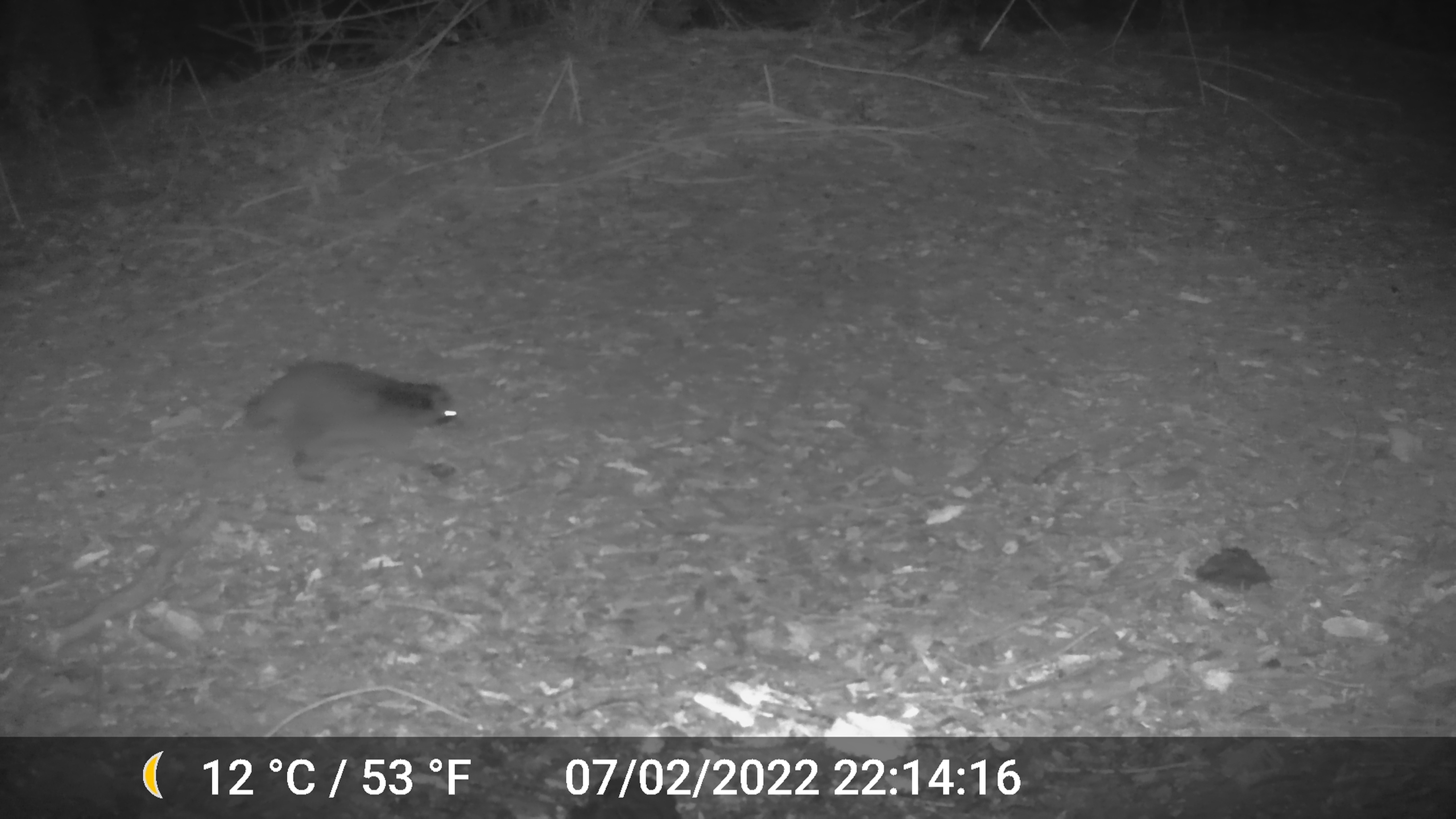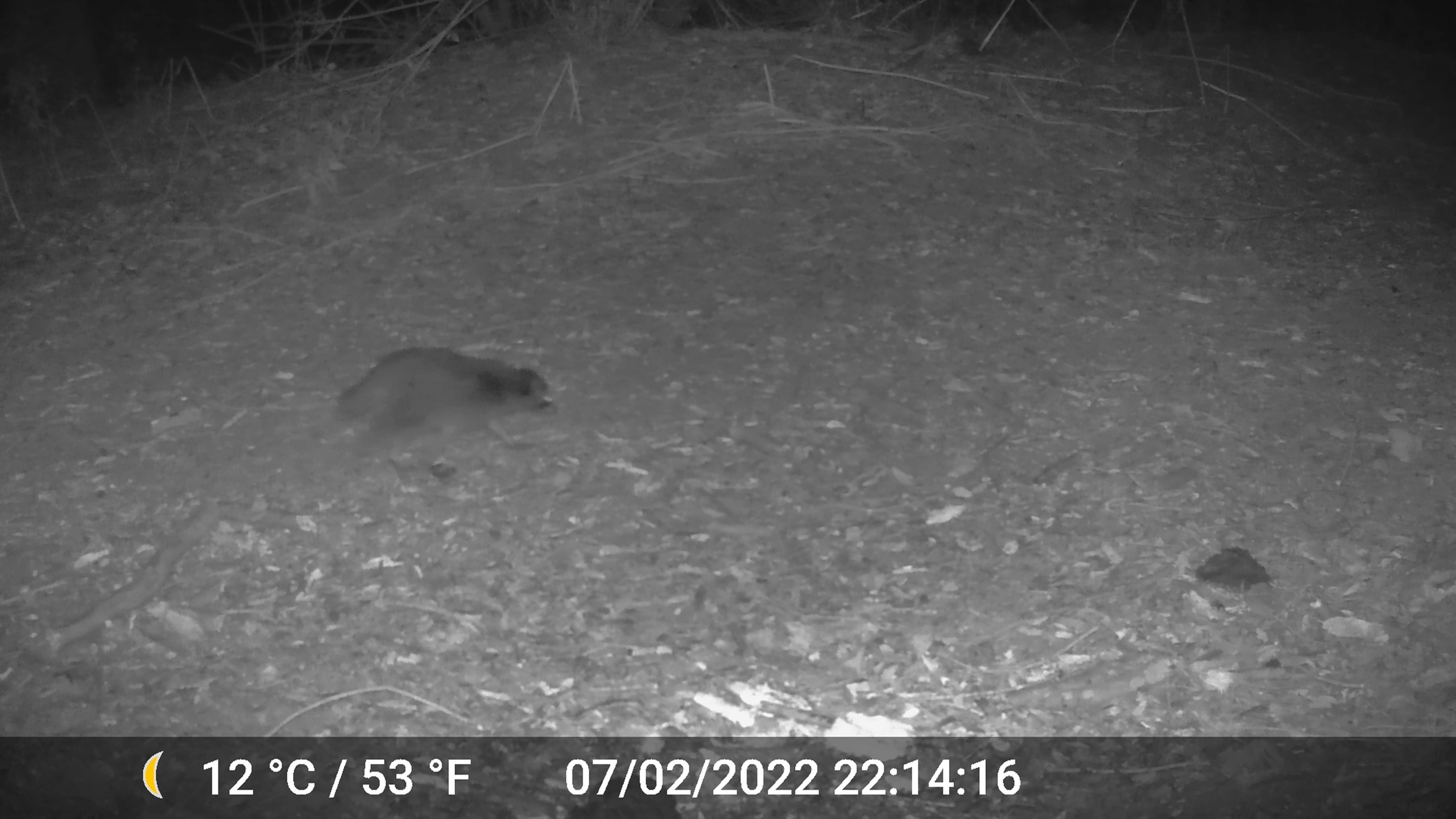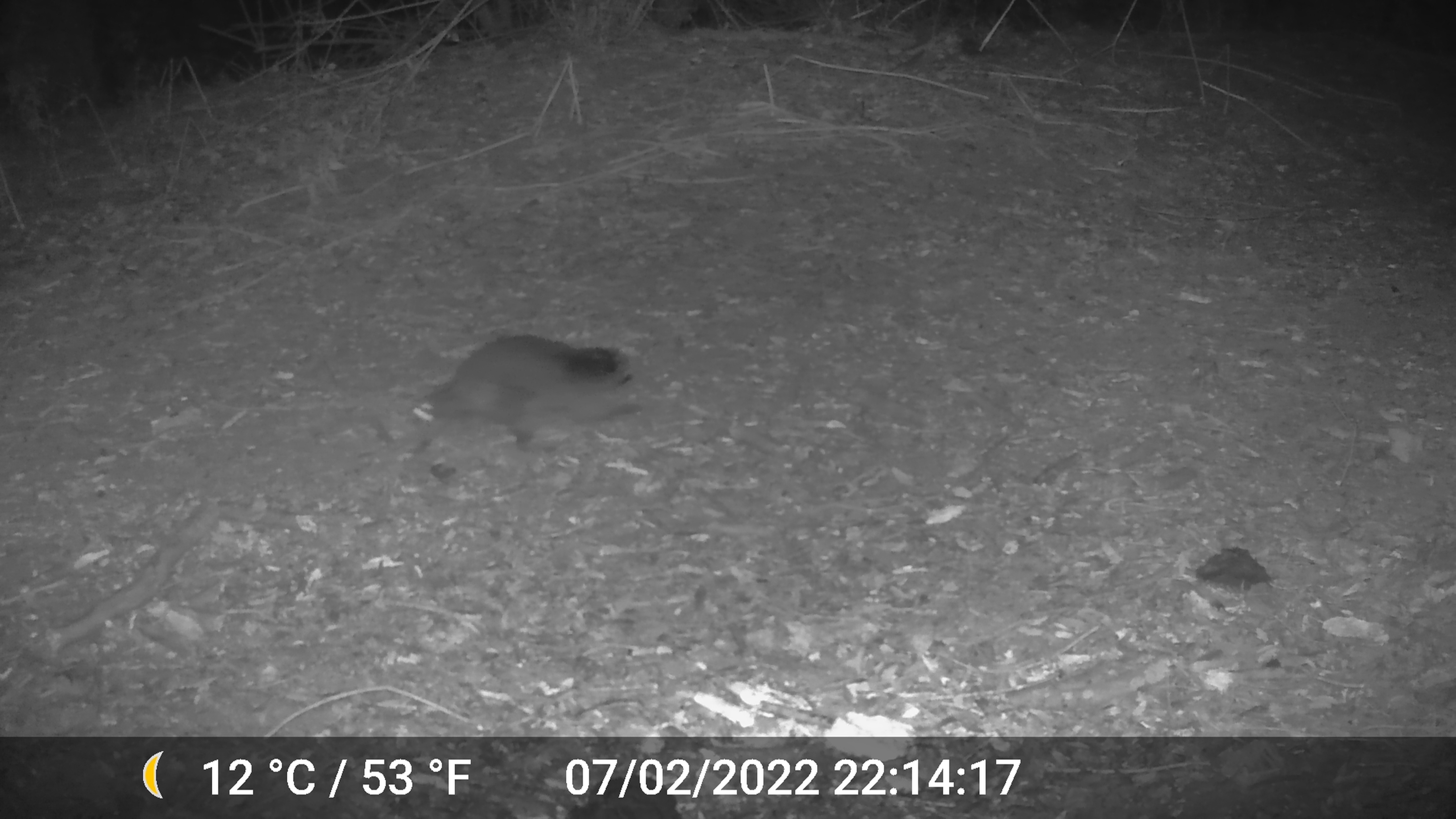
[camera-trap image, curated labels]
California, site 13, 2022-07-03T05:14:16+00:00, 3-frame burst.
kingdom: Animalia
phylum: Chordata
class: Mammalia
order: Carnivora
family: Procyonidae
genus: Procyon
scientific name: Procyon lotor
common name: raccoon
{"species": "raccoon (Procyon lotor)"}